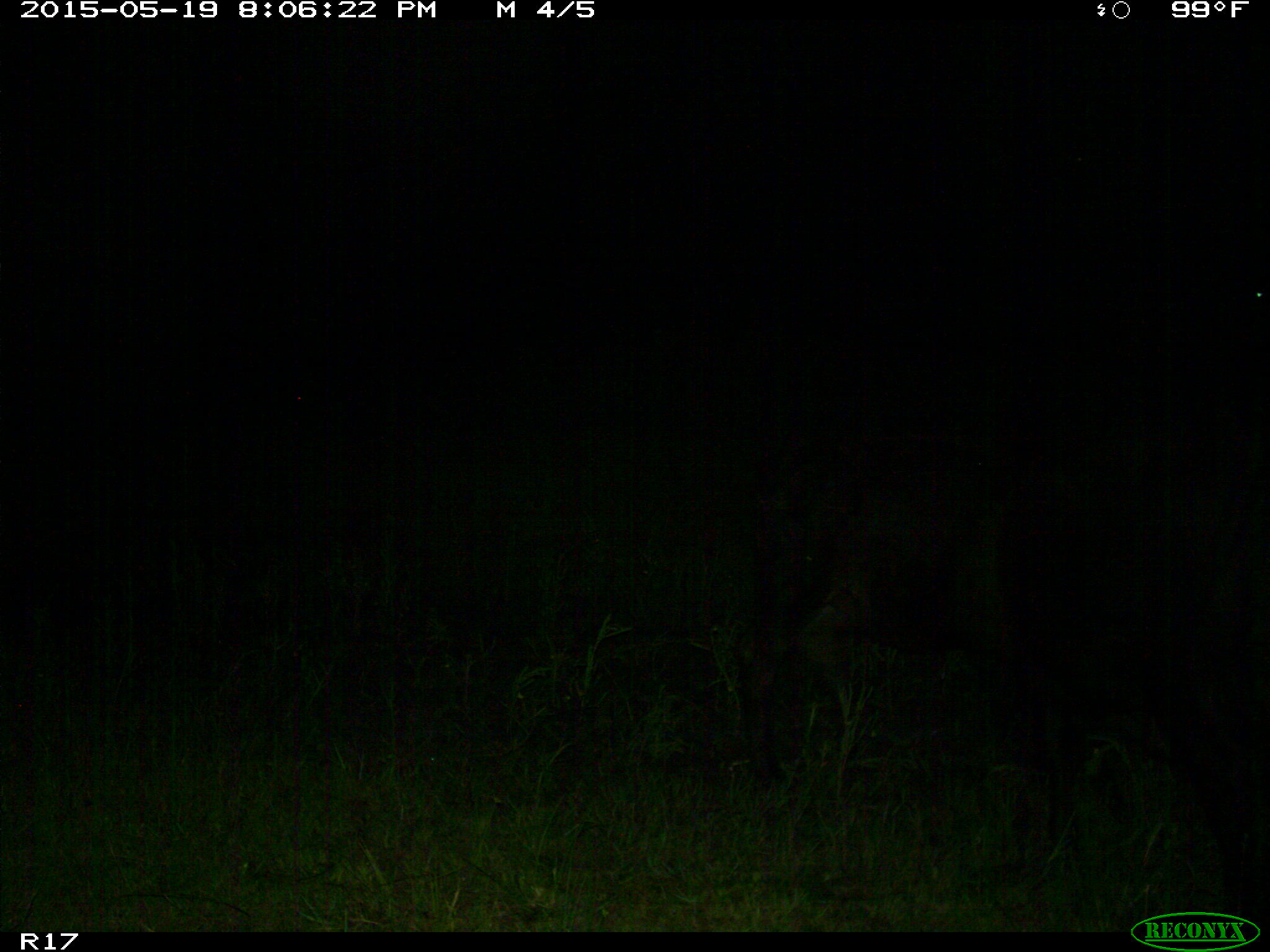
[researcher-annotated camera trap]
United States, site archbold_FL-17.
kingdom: Animalia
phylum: Chordata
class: Mammalia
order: Artiodactyla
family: Bovidae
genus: Bos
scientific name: Bos taurus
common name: domestic cow